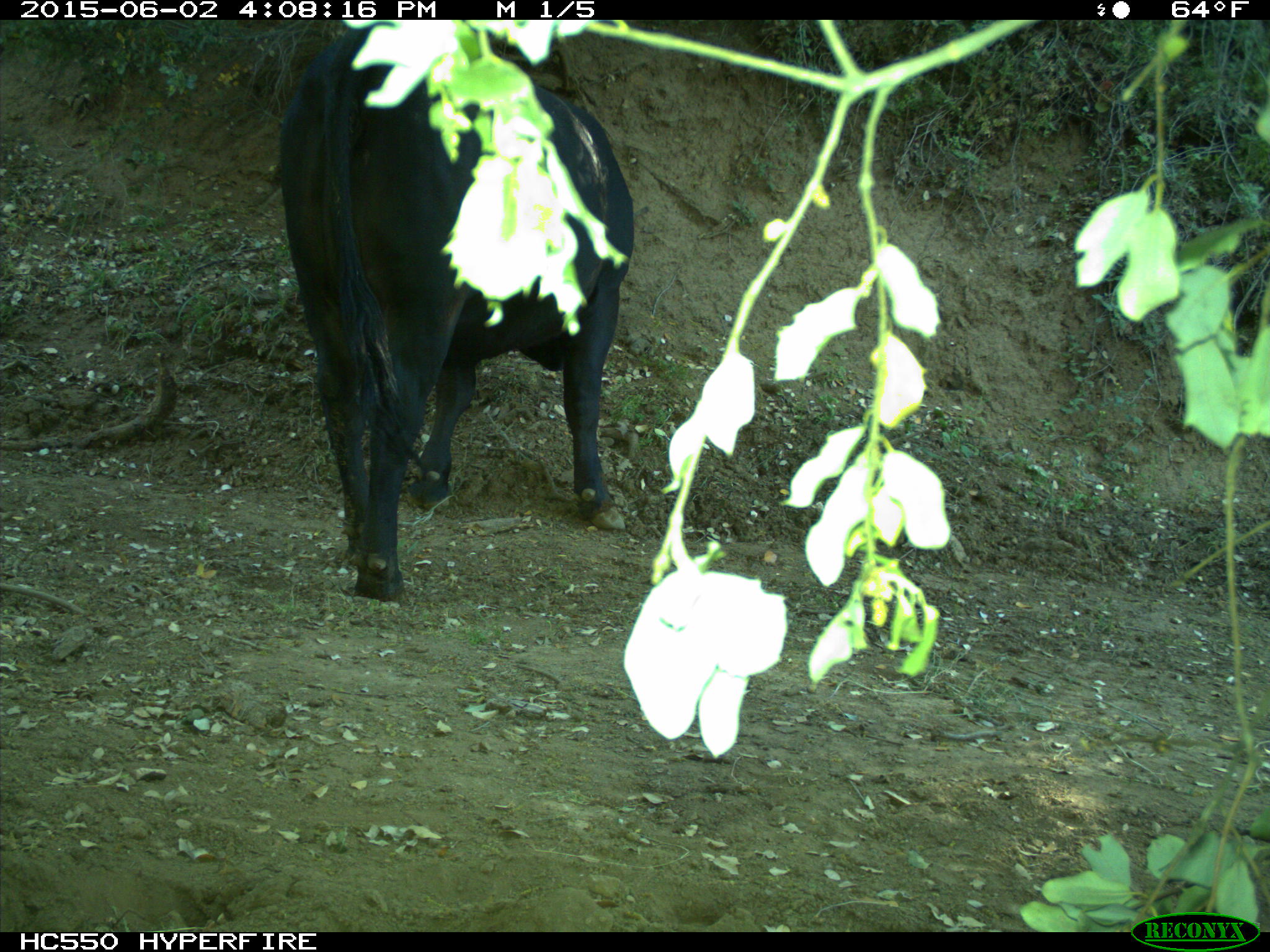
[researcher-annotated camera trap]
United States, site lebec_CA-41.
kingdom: Animalia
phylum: Chordata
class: Mammalia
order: Artiodactyla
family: Bovidae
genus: Bos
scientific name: Bos taurus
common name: domestic cow